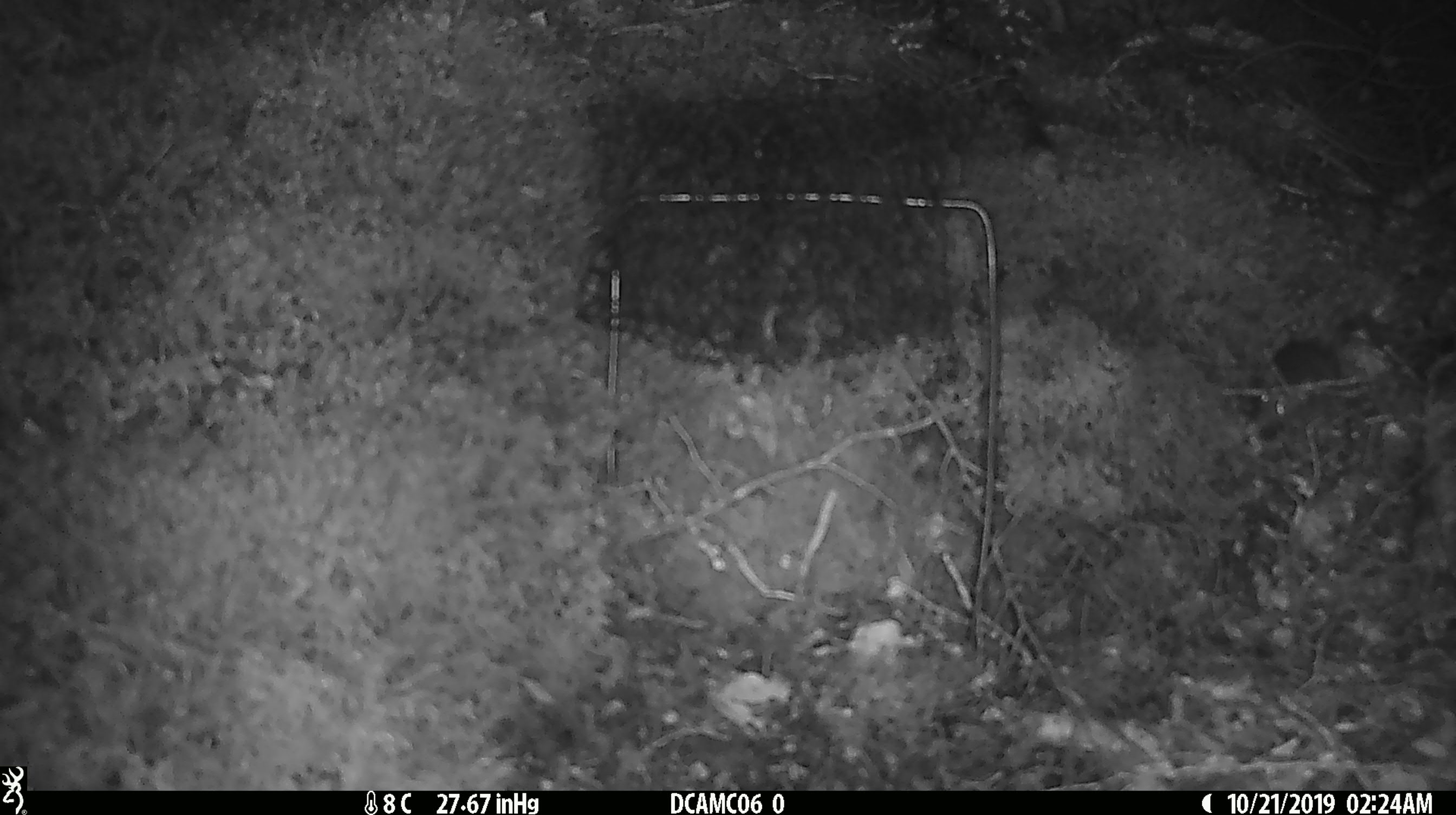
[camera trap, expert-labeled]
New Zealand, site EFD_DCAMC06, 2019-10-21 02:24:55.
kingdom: Animalia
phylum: Chordata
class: Mammalia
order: Rodentia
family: Muridae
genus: Mus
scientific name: Mus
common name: mouse